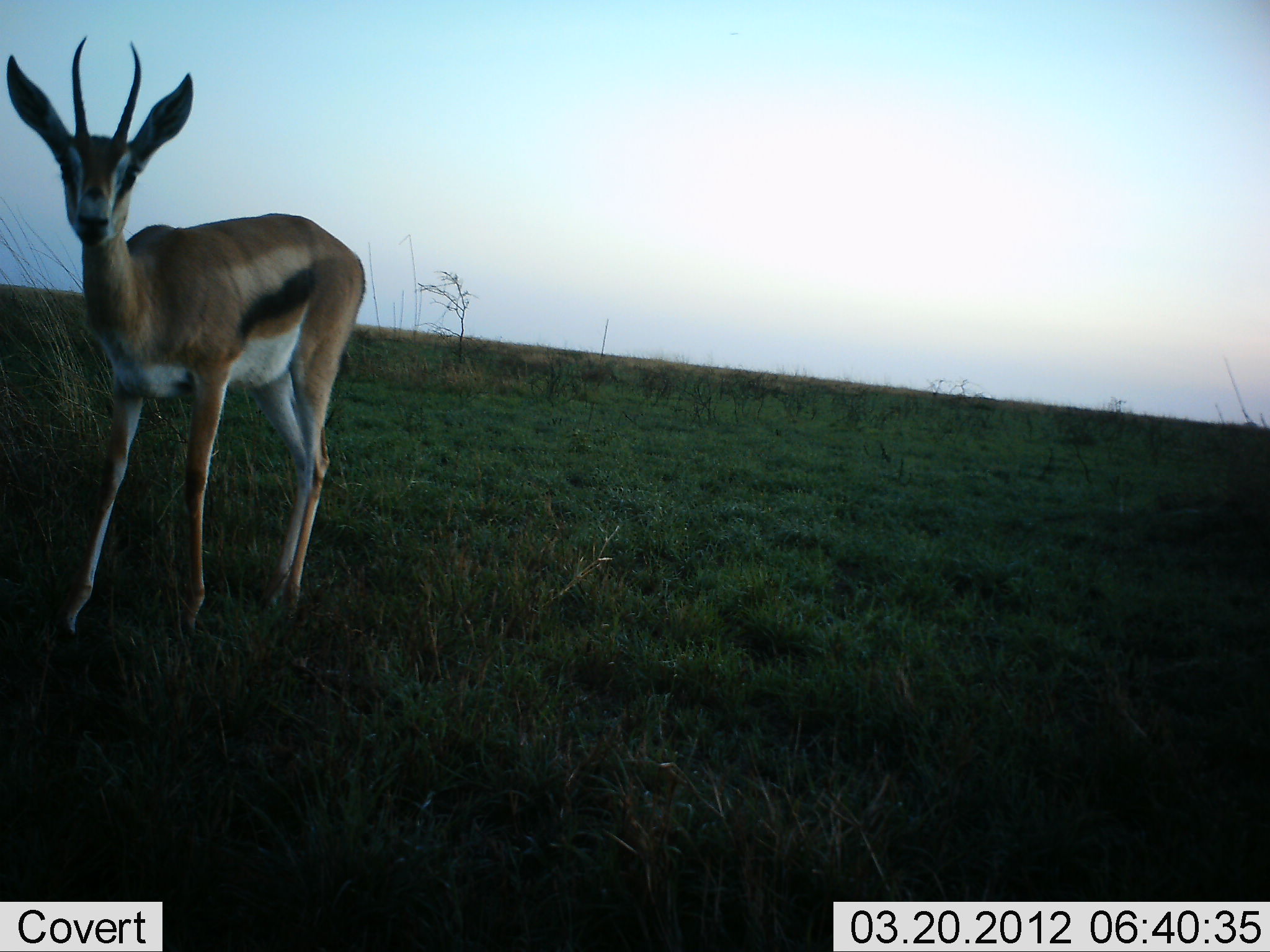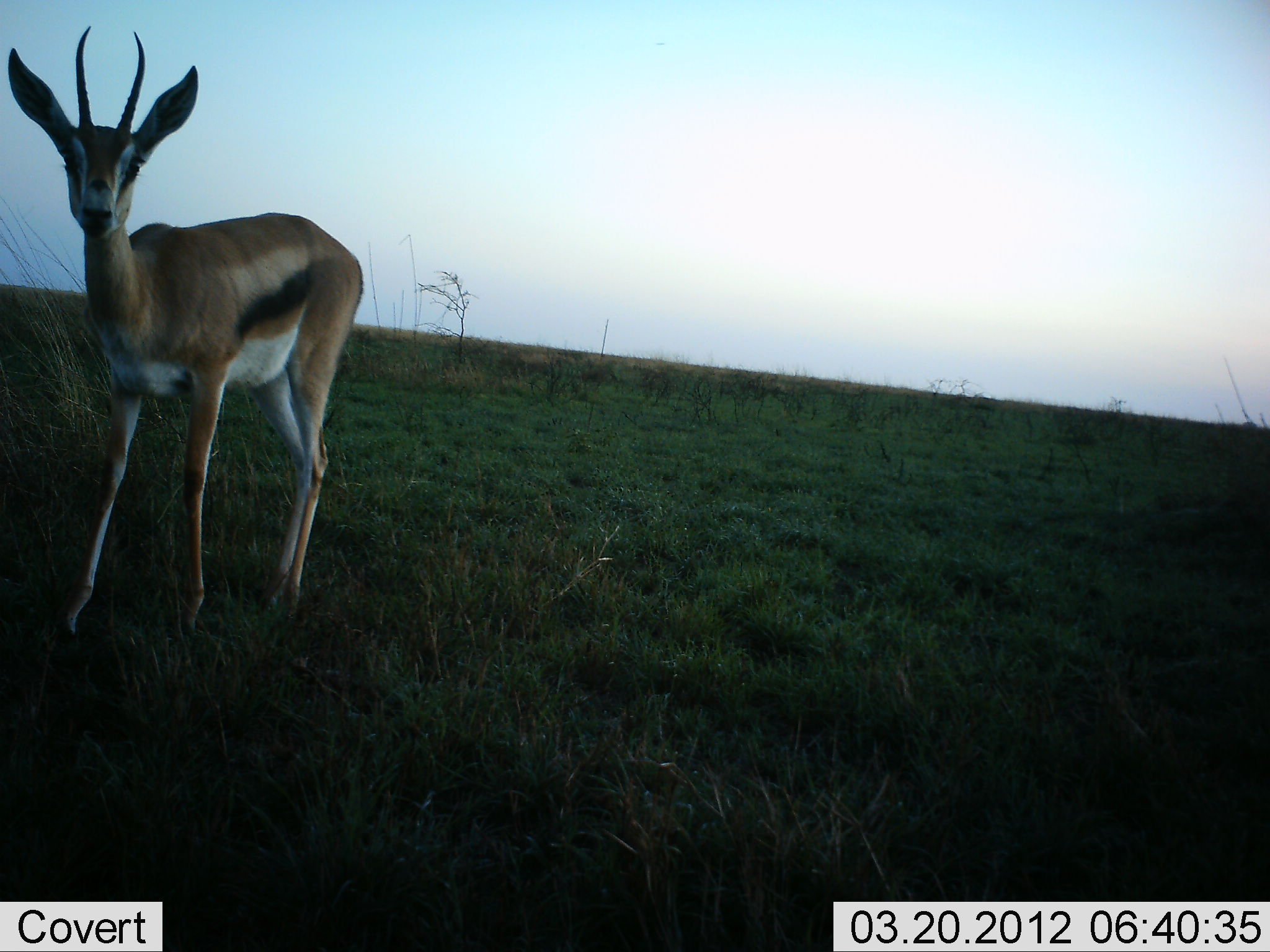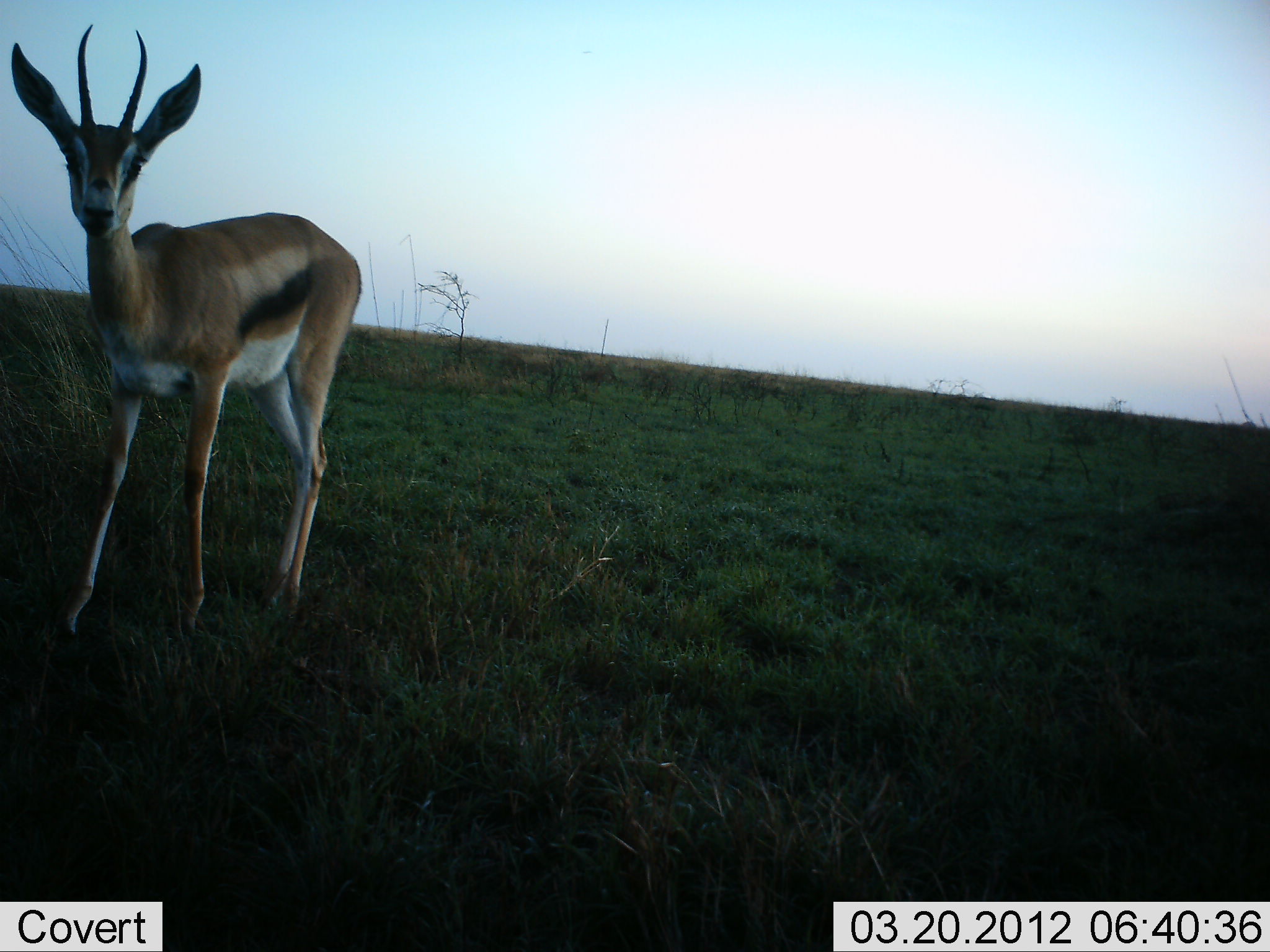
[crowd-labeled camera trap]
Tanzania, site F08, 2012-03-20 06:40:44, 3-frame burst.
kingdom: Animalia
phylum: Chordata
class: Mammalia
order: Artiodactyla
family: Bovidae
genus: Eudorcas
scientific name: Eudorcas thomsonii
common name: thomson's gazelle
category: gazellethomsons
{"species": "gazellethomsons (thomson's gazelle) (Eudorcas thomsonii)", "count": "1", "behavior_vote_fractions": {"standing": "100%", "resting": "0%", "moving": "0%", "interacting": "0%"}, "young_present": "0%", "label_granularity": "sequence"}